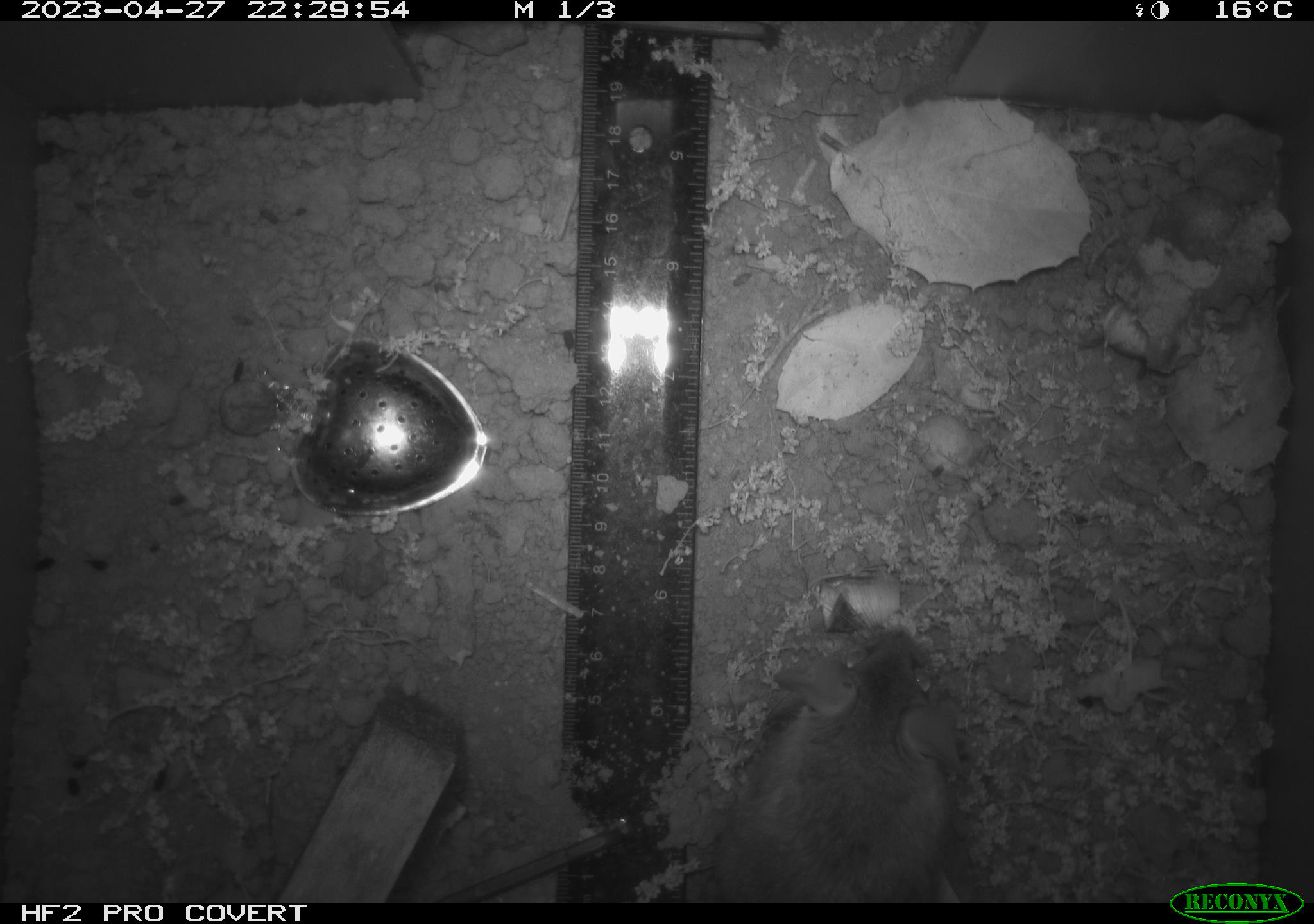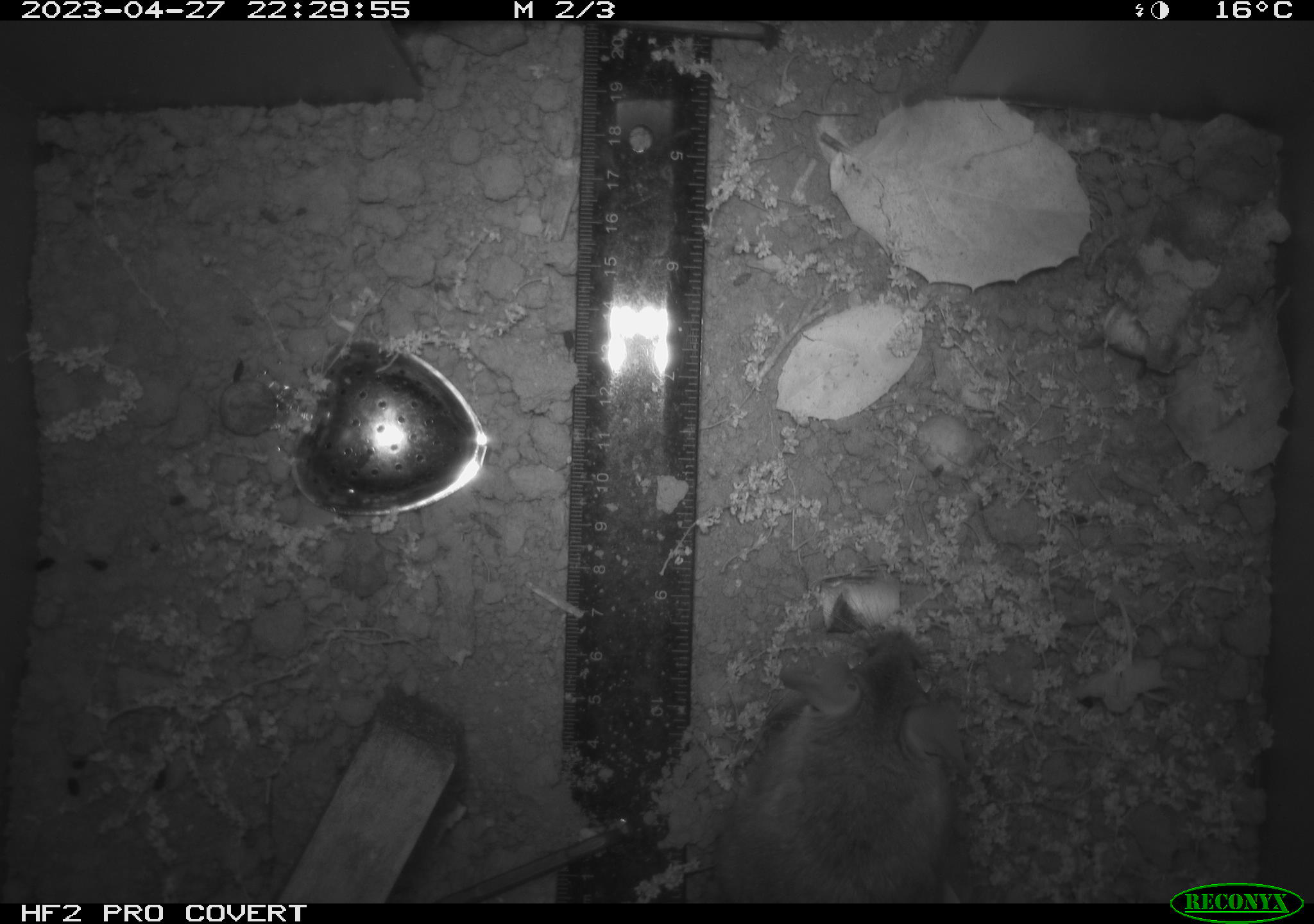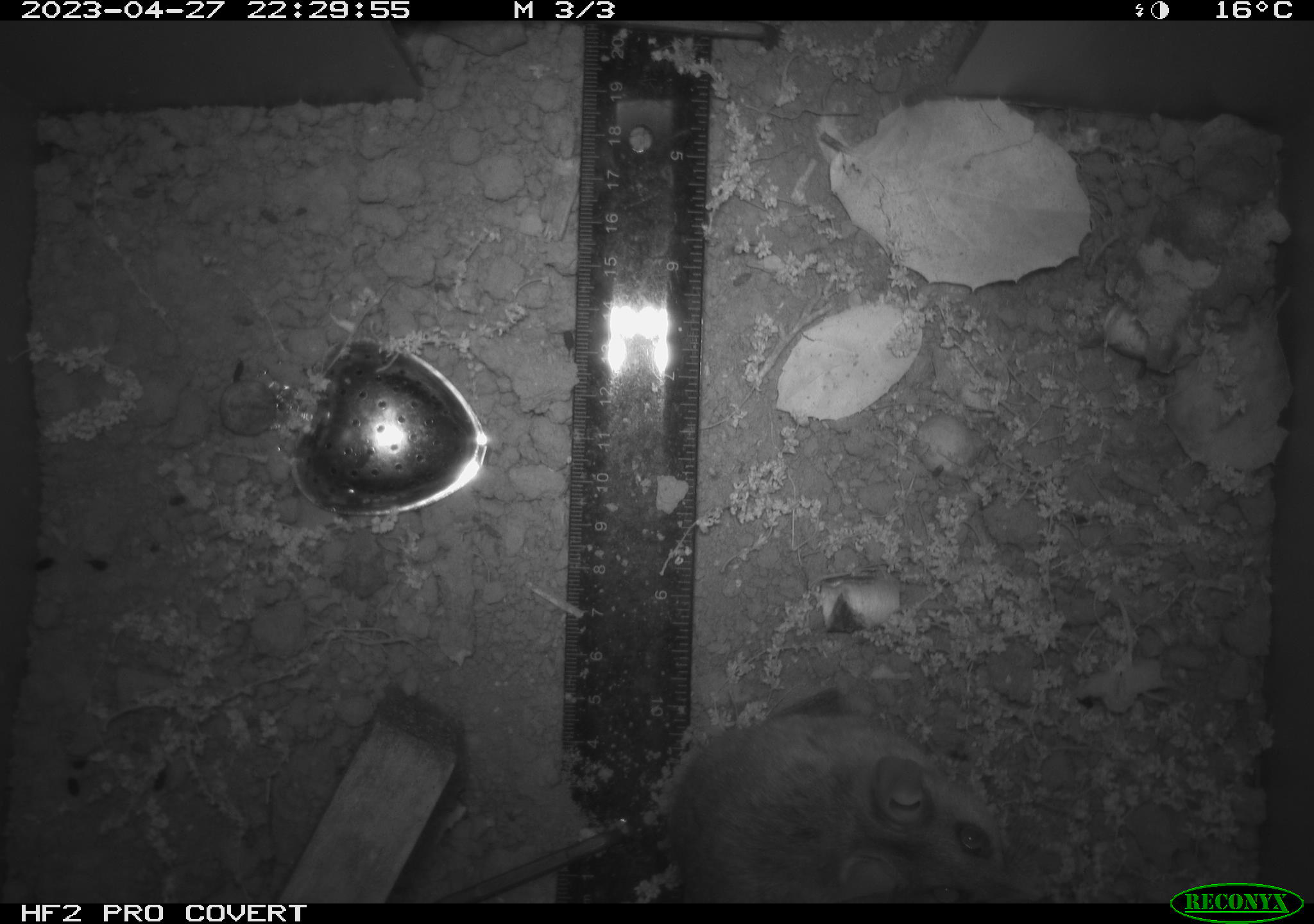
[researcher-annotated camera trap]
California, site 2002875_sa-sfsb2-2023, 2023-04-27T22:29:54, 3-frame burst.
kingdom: Animalia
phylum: Chordata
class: Mammalia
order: Rodentia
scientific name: Rodentia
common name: mouse species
Mouse species (Rodentia).